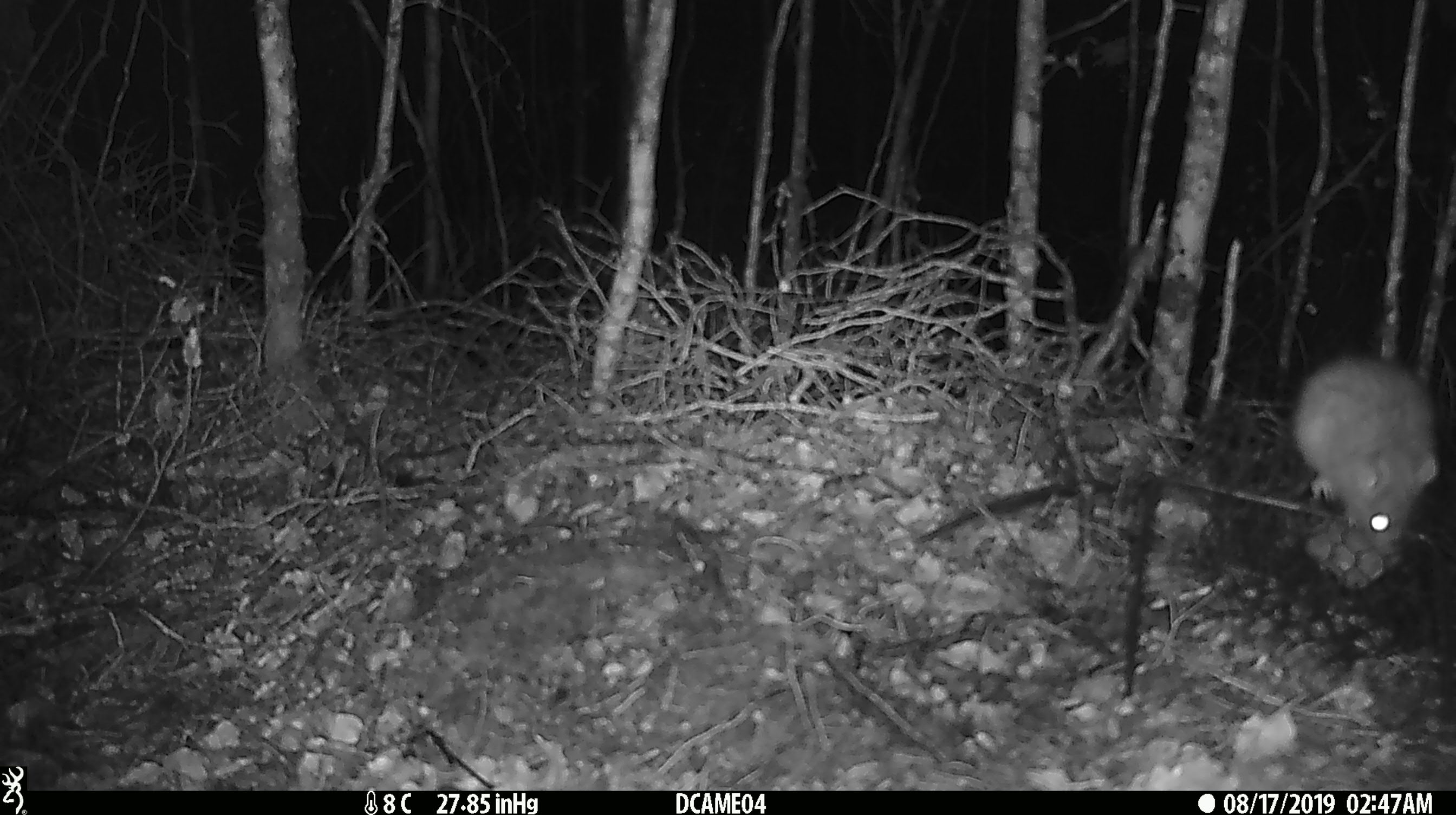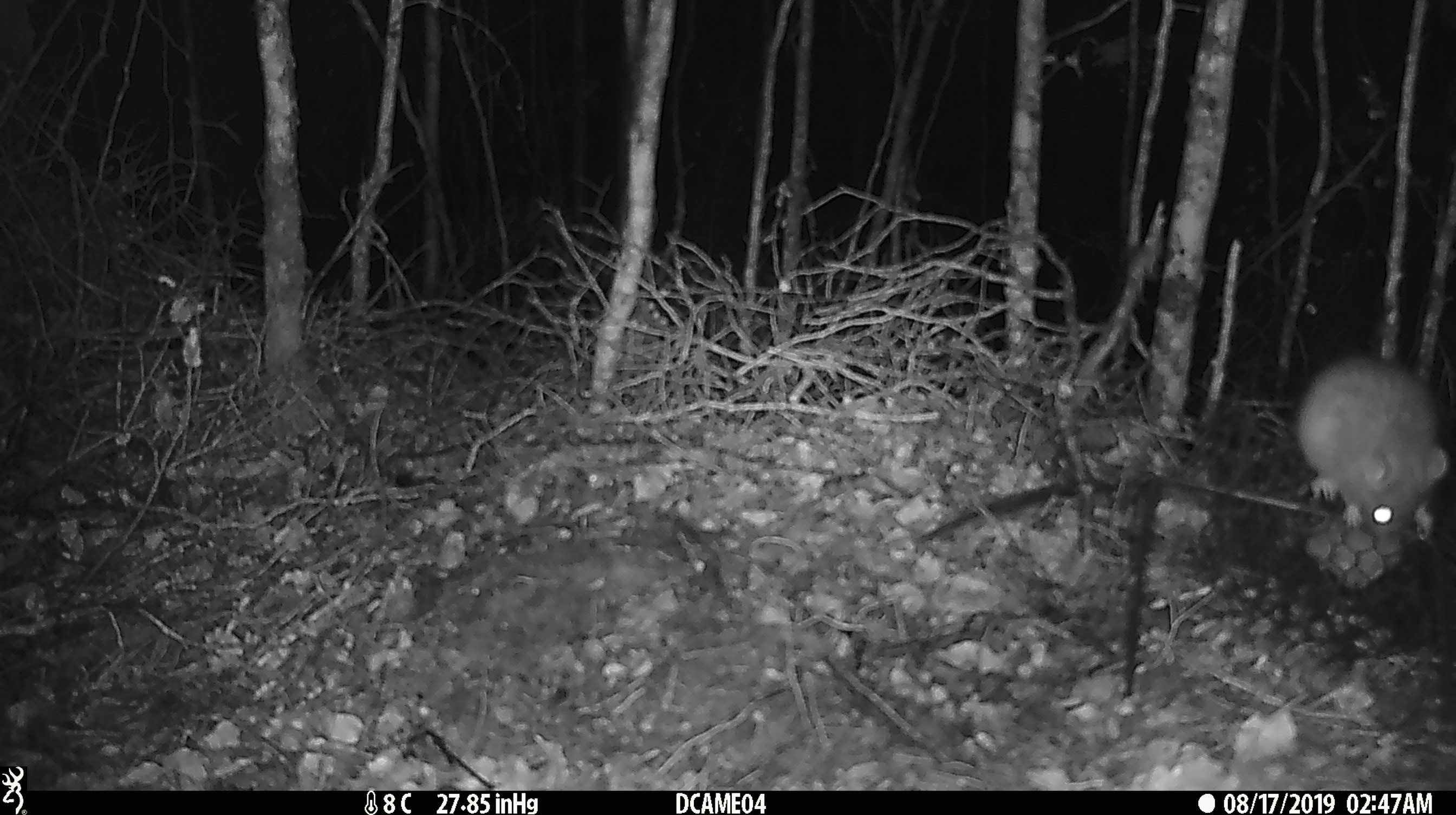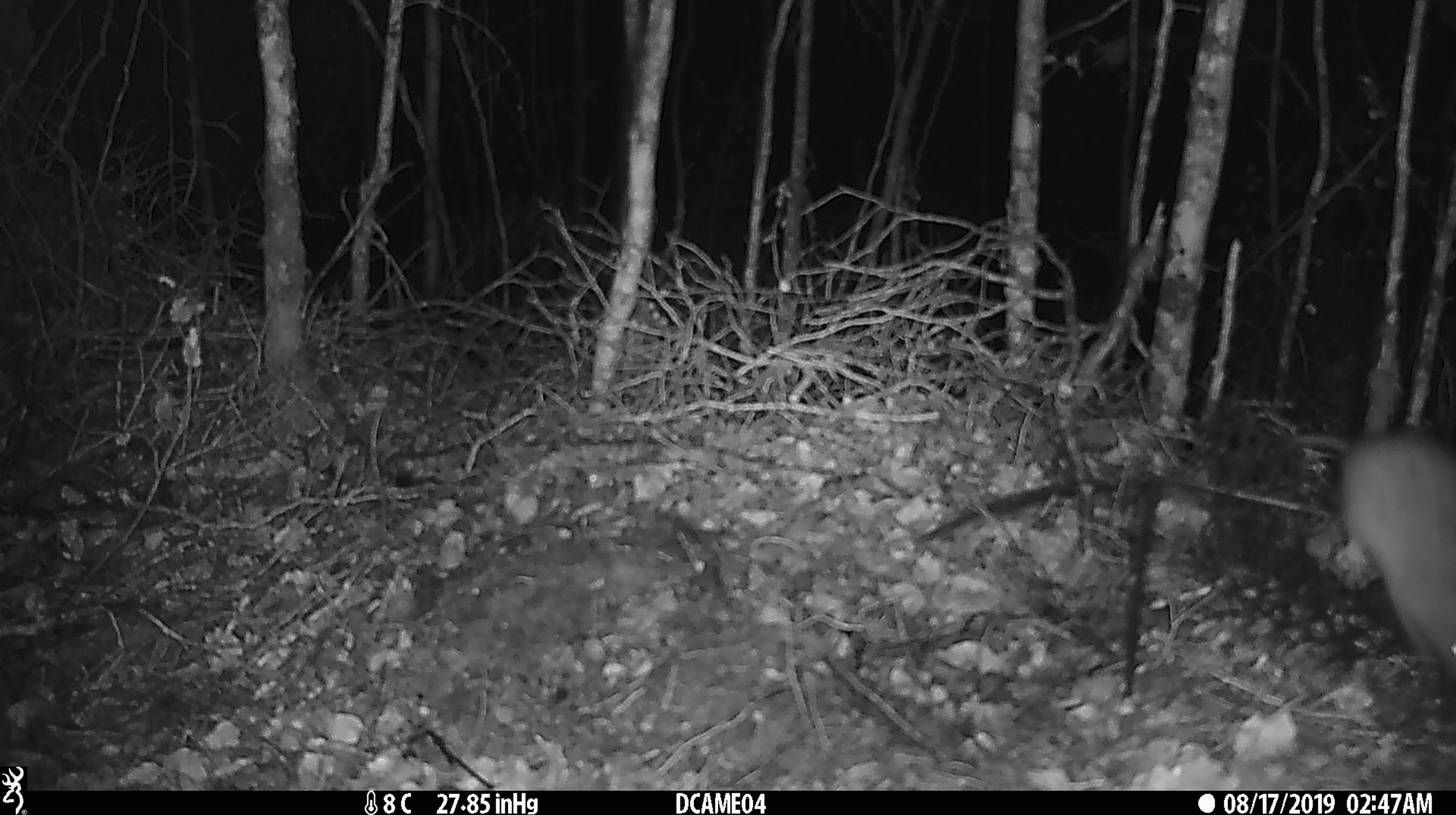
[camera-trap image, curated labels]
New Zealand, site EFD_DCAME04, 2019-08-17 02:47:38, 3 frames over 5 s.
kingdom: Animalia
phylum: Chordata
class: Mammalia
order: Rodentia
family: Muridae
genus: Rattus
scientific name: Rattus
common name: rat